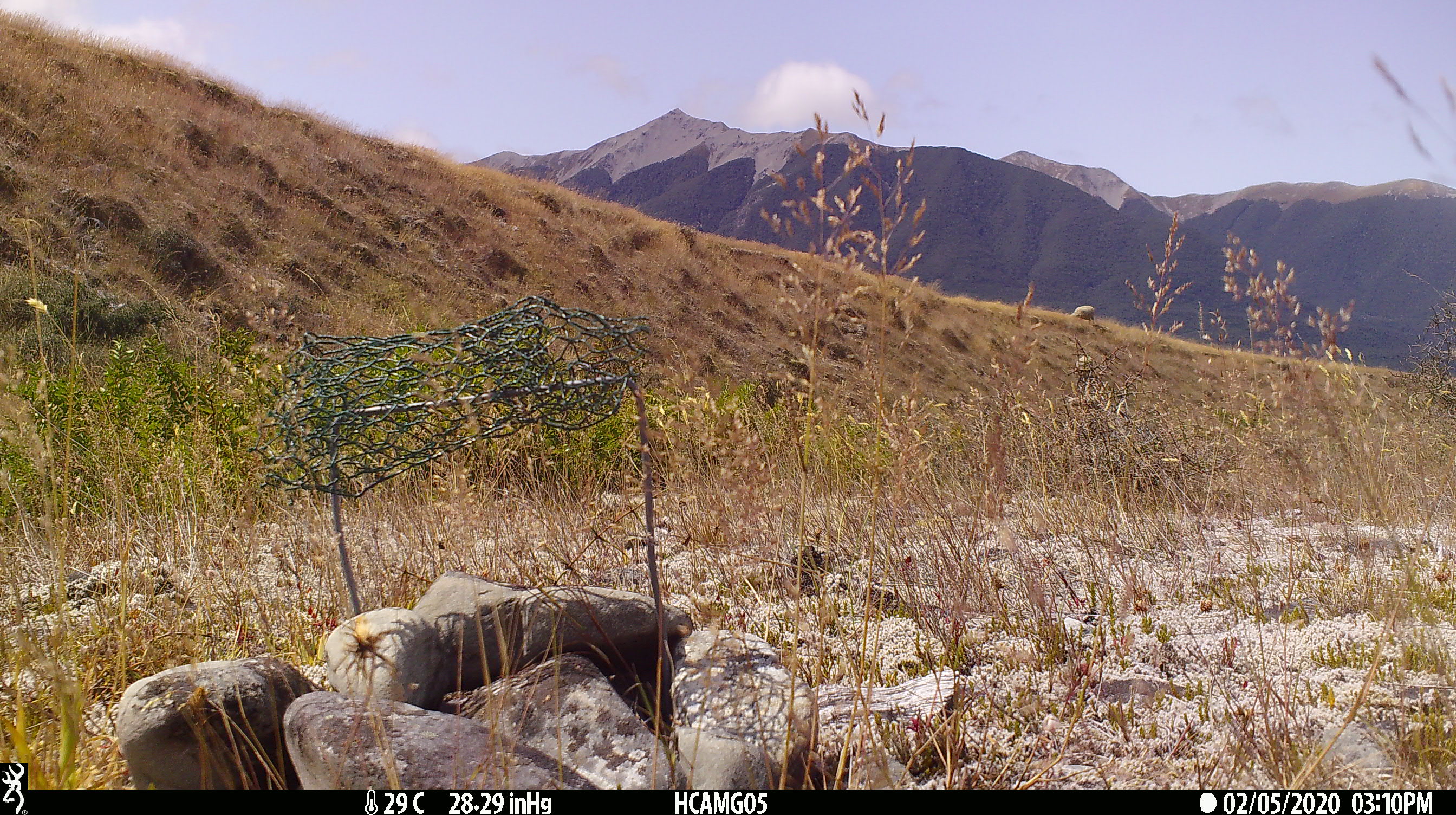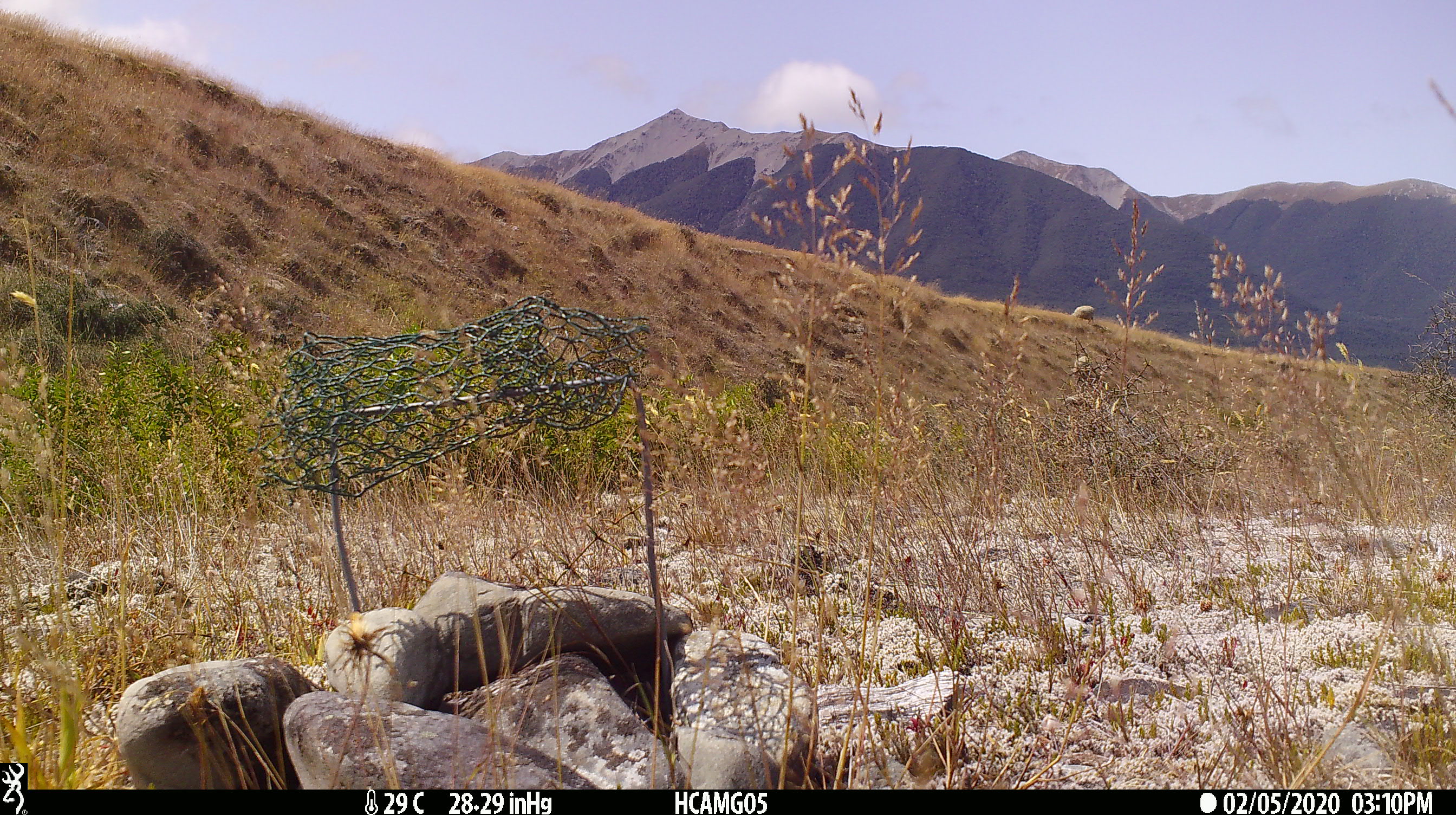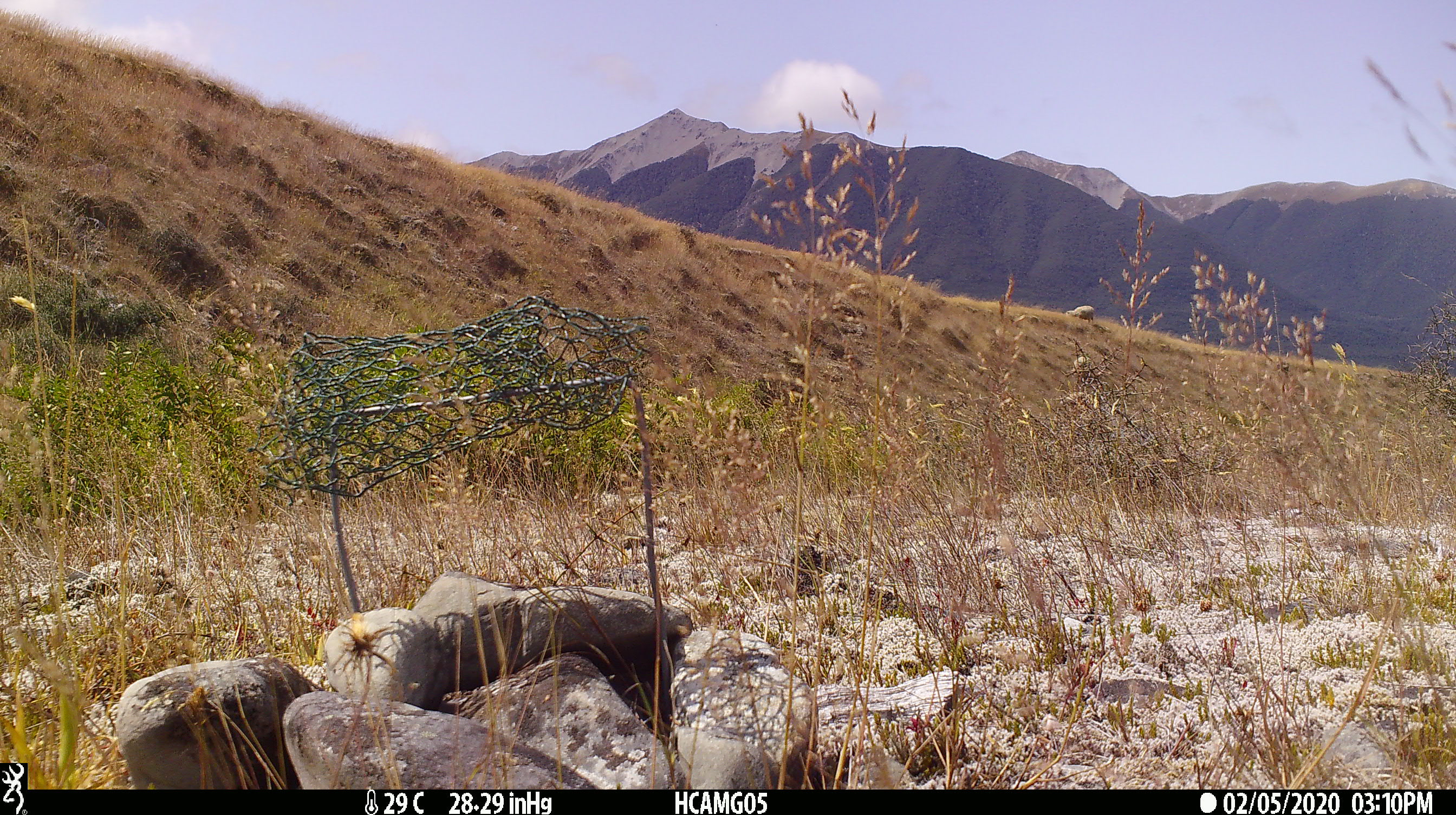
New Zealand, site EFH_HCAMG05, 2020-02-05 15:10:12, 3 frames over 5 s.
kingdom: Animalia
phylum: Chordata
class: Mammalia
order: Artiodactyla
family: Bovidae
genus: Ovis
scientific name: Ovis aries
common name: domestic sheep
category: sheep